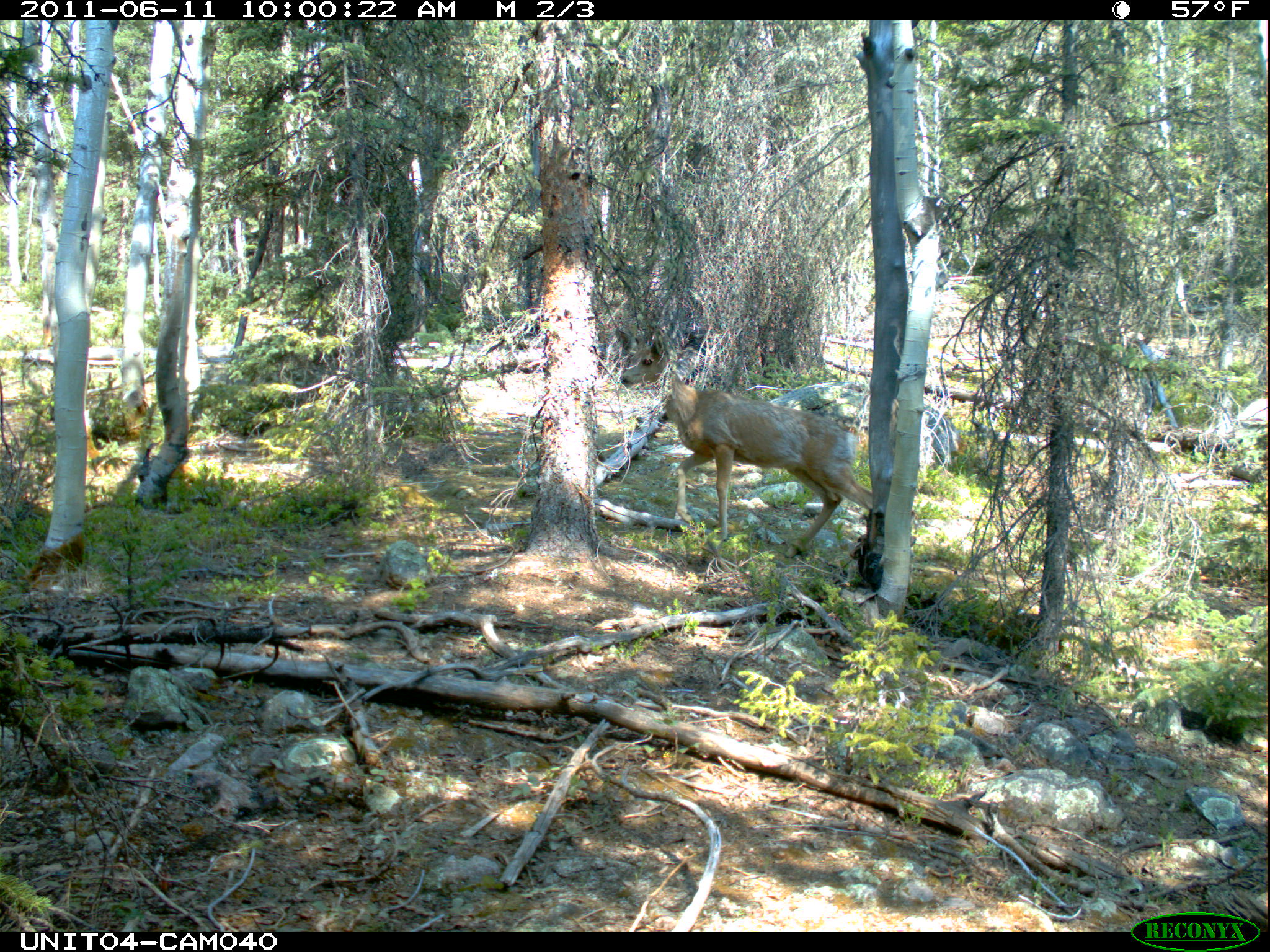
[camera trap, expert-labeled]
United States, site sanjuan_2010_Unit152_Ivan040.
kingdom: Animalia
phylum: Chordata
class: Mammalia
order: Artiodactyla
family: Cervidae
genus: Odocoileus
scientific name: Odocoileus hemionus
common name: mule deer